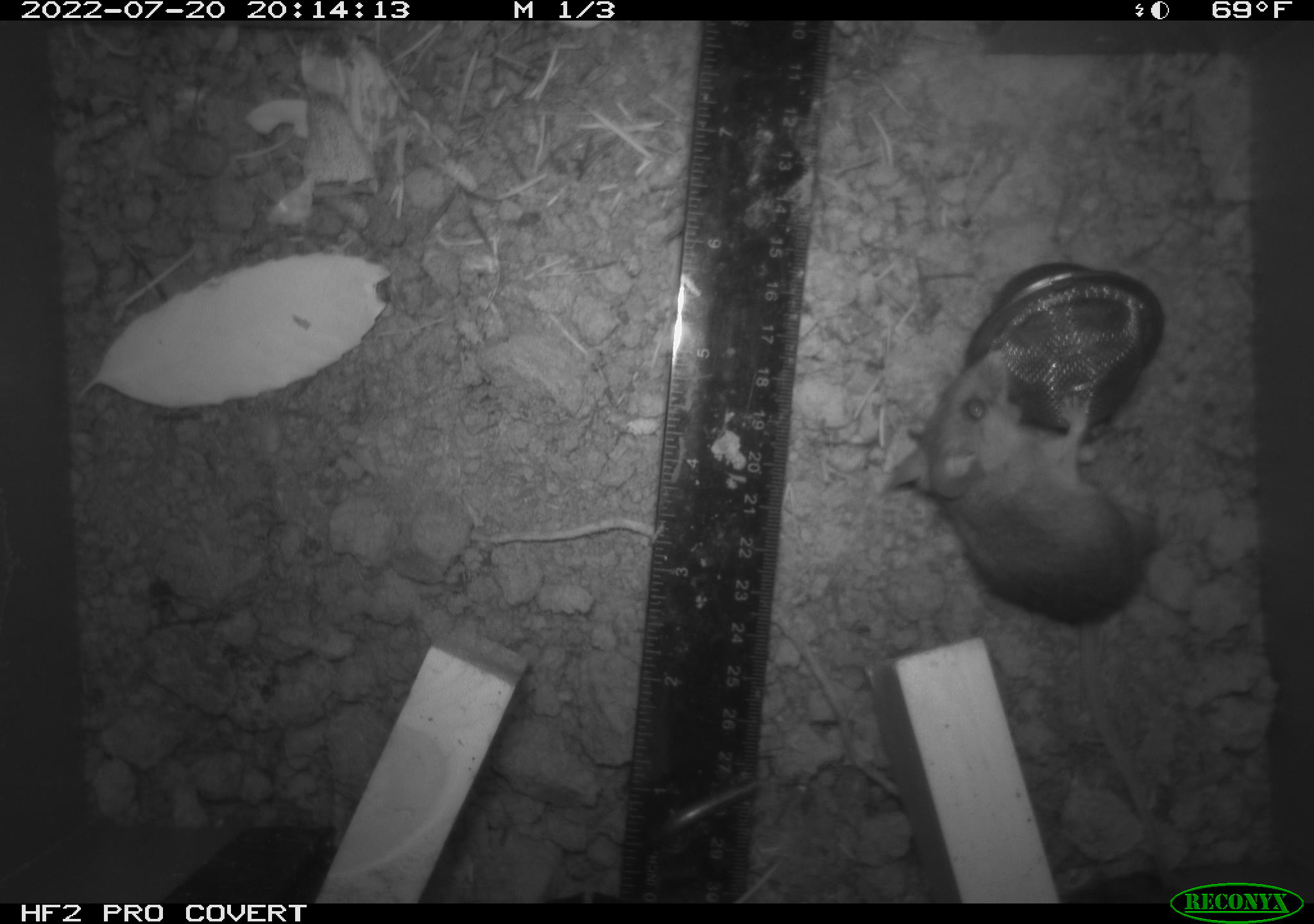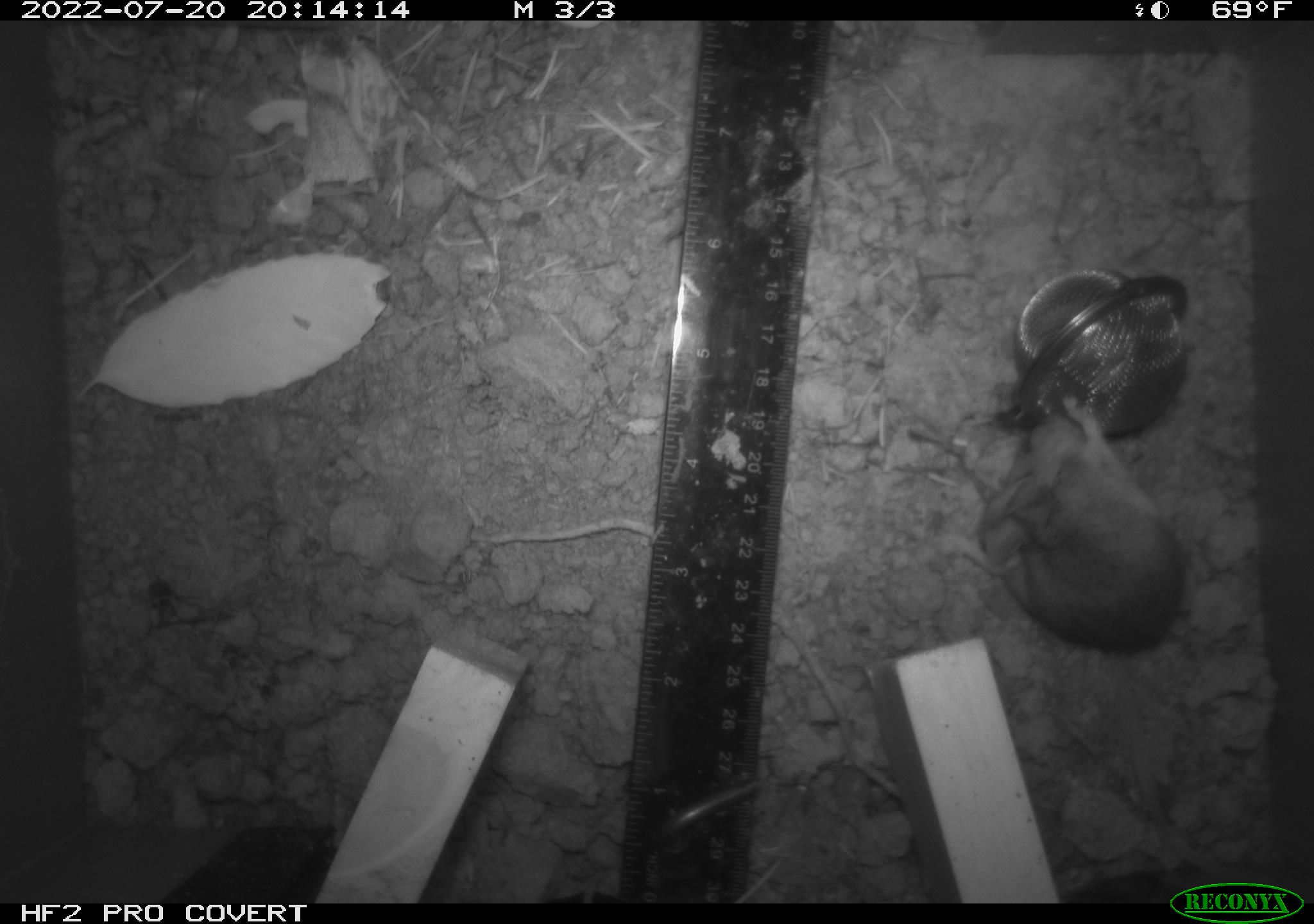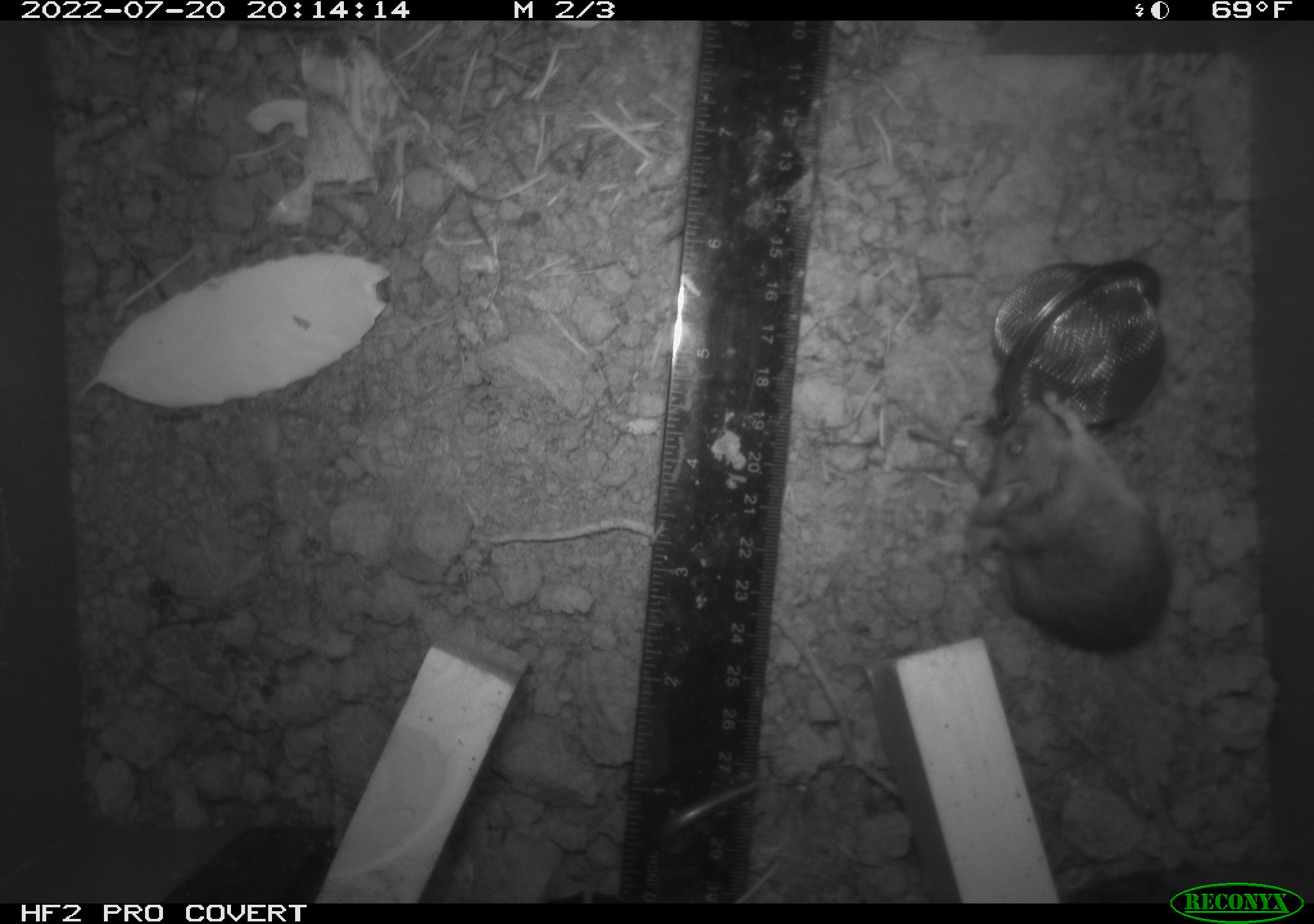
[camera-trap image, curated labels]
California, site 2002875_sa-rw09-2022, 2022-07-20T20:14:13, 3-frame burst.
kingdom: Animalia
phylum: Chordata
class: Mammalia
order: Rodentia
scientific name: Rodentia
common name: rodent